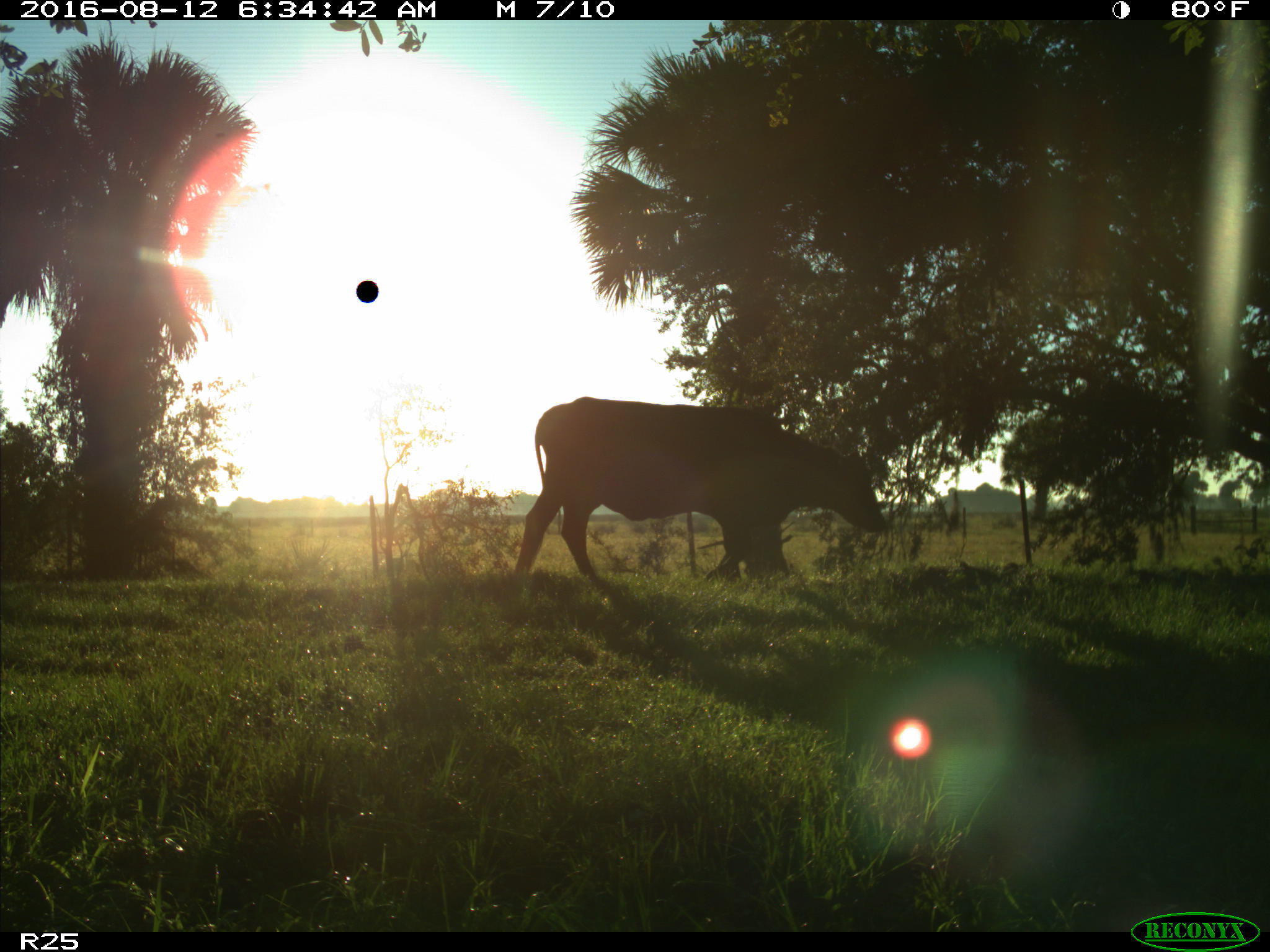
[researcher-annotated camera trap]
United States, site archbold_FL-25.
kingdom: Animalia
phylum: Chordata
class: Mammalia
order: Artiodactyla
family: Bovidae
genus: Bos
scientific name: Bos taurus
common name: domestic cow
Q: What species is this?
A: Bos taurus (domestic cow).